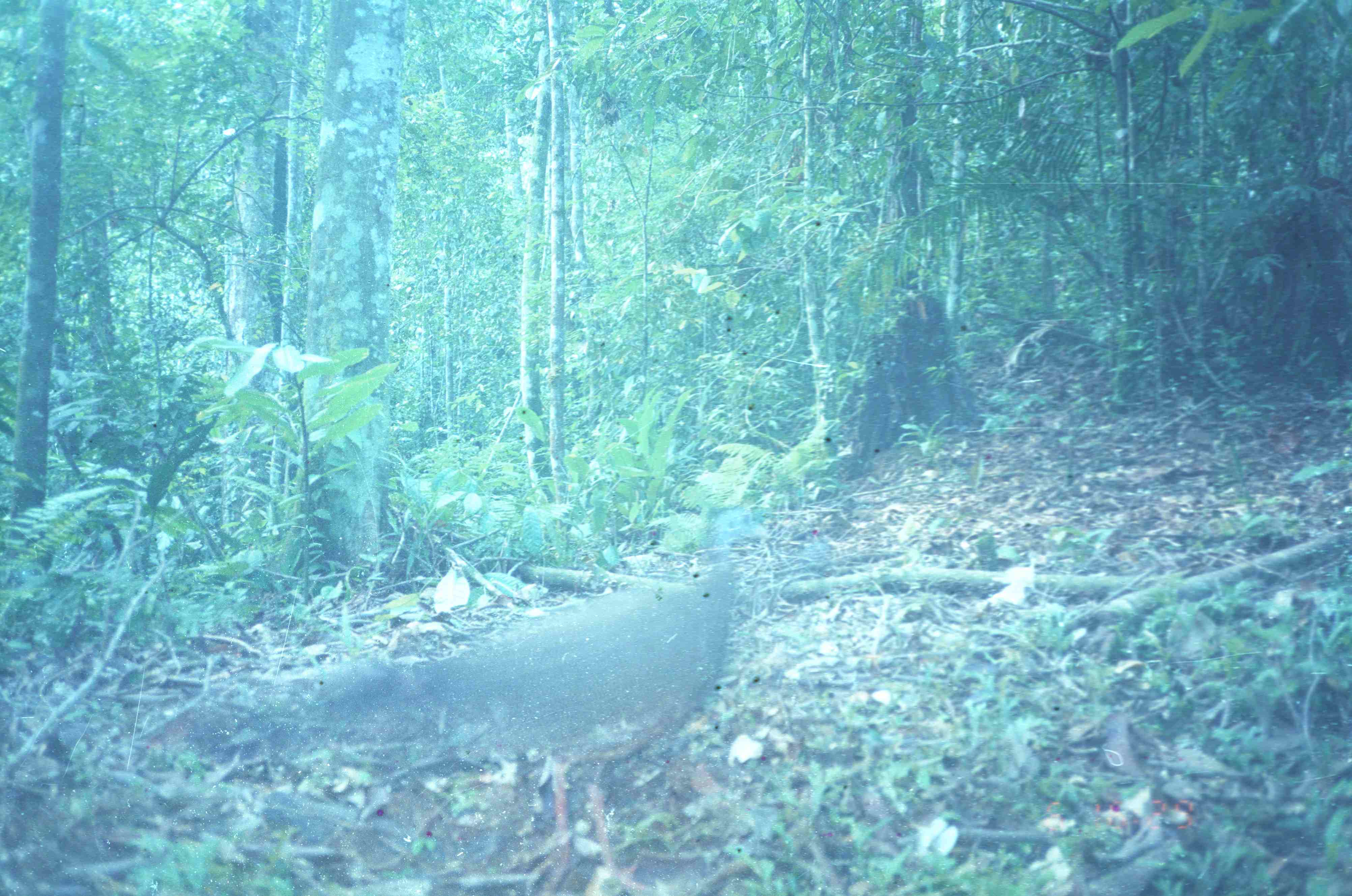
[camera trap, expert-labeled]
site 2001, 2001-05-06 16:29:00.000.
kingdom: Animalia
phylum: Chordata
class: Aves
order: Galliformes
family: Phasianidae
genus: Argusianus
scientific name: Argusianus argus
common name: great argus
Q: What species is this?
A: Argusianus argus (great argus).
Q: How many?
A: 1.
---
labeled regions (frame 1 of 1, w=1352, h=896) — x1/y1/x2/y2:
argusianus argus: 132/495/770/896